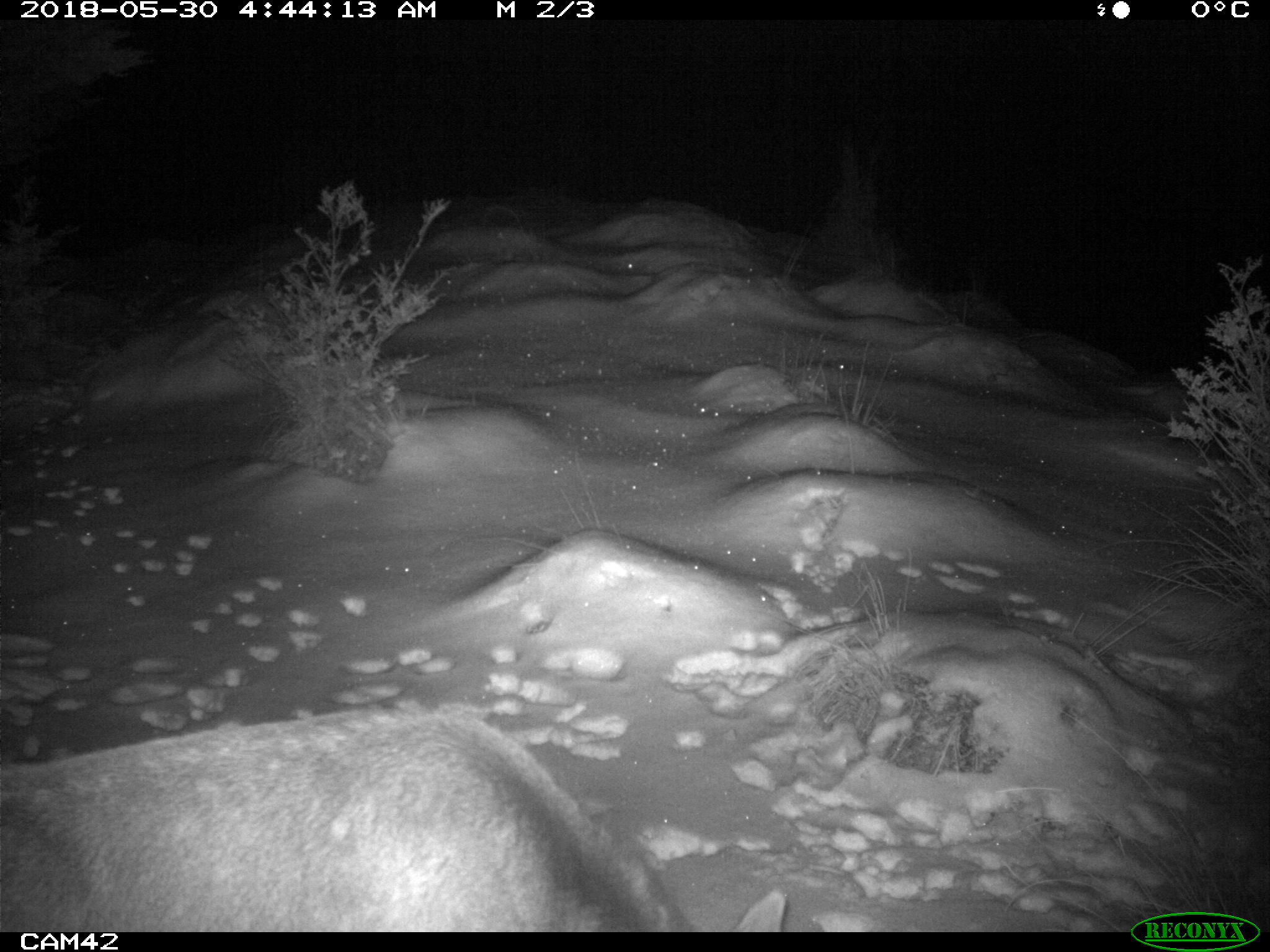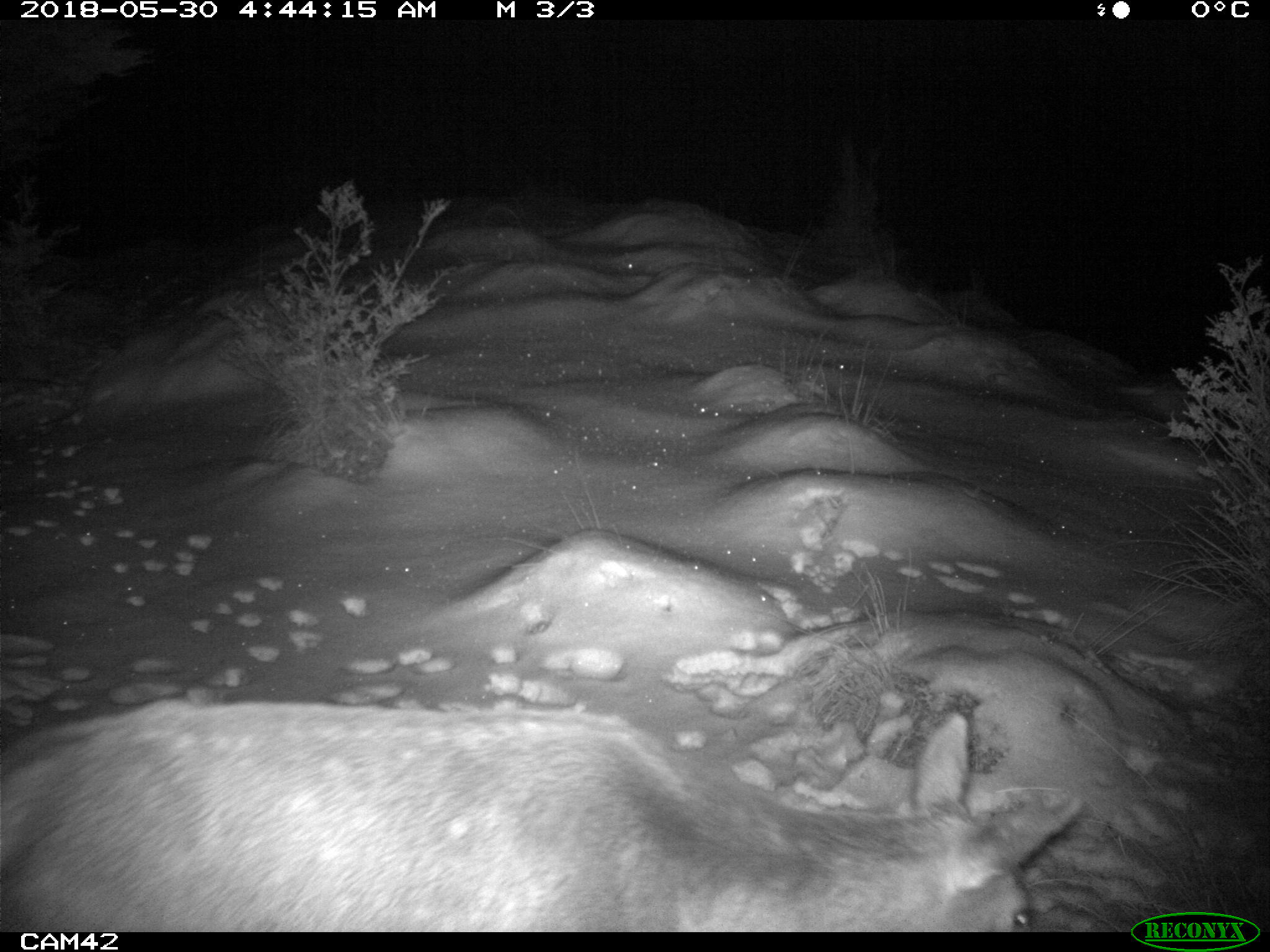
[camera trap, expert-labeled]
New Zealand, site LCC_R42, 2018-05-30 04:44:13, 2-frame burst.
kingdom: Animalia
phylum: Chordata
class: Mammalia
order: Artiodactyla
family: Cervidae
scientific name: Cervidae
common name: deer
Deer (Cervidae).